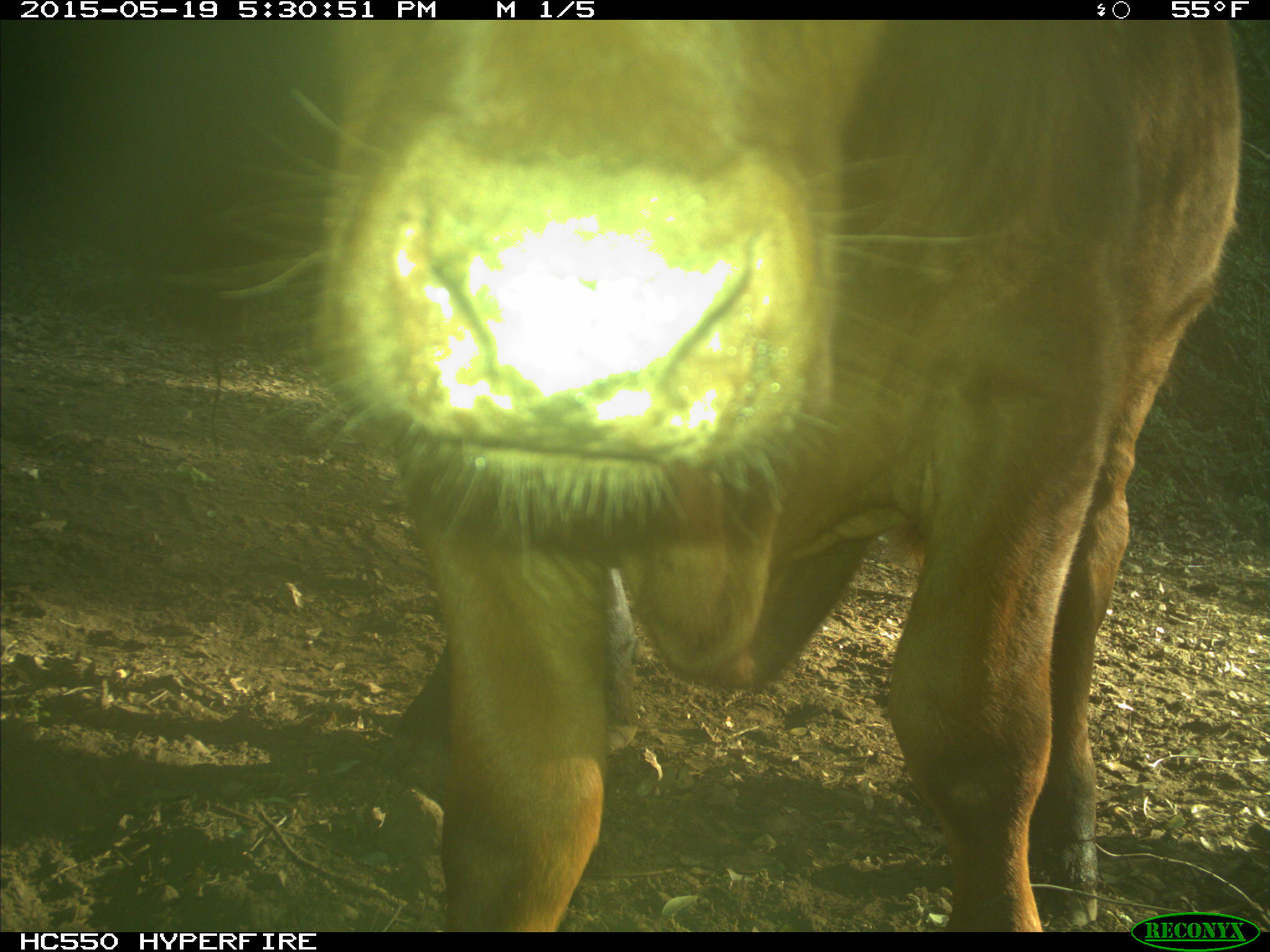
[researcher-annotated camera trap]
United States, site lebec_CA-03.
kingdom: Animalia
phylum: Chordata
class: Mammalia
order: Artiodactyla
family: Bovidae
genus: Bos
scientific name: Bos taurus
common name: domestic cow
Bos taurus (domestic cow).